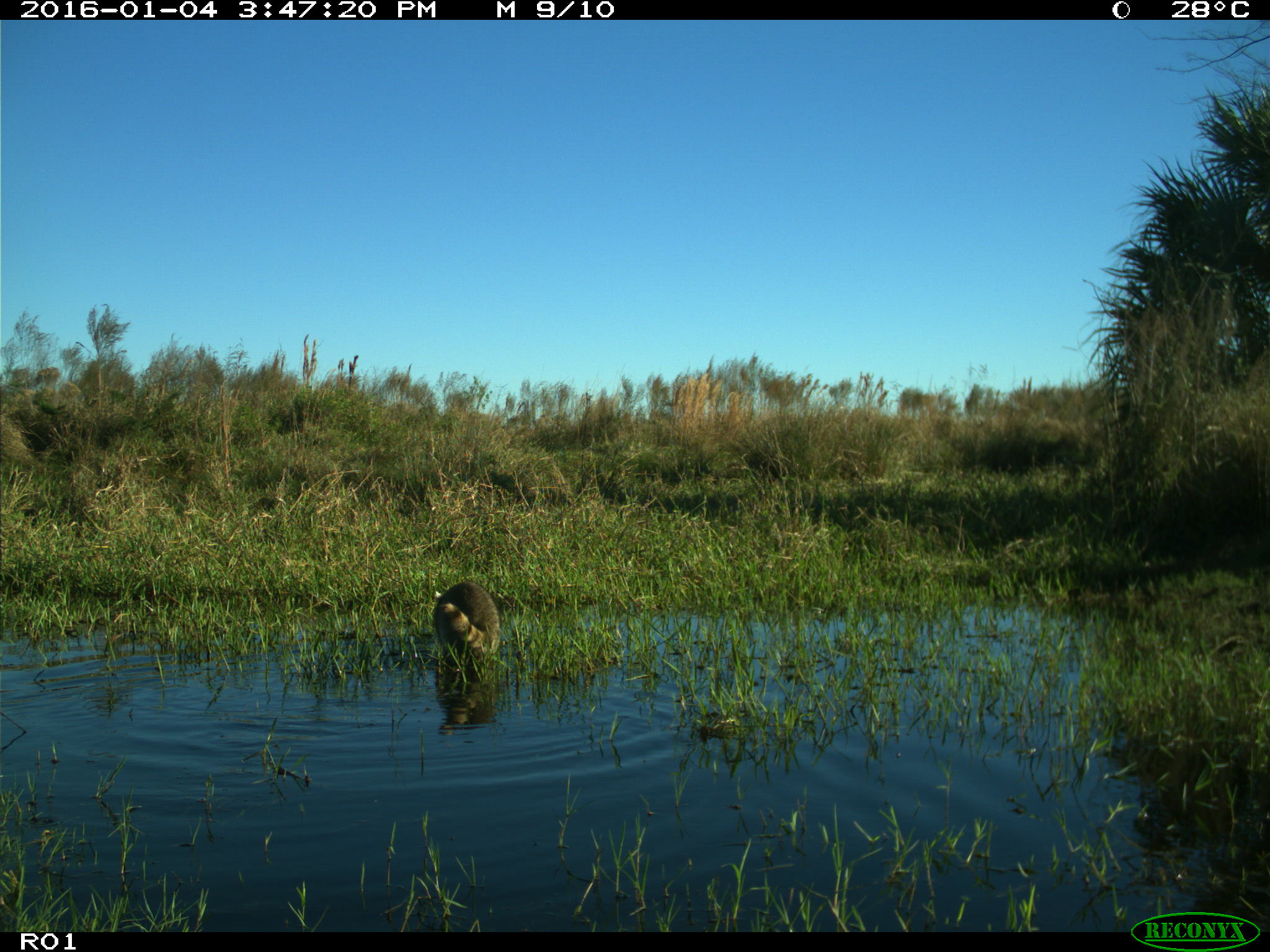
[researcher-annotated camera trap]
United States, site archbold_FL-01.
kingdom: Animalia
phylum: Chordata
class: Mammalia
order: Carnivora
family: Procyonidae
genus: Procyon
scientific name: Procyon lotor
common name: common raccoon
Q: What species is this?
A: Procyon lotor (common raccoon).